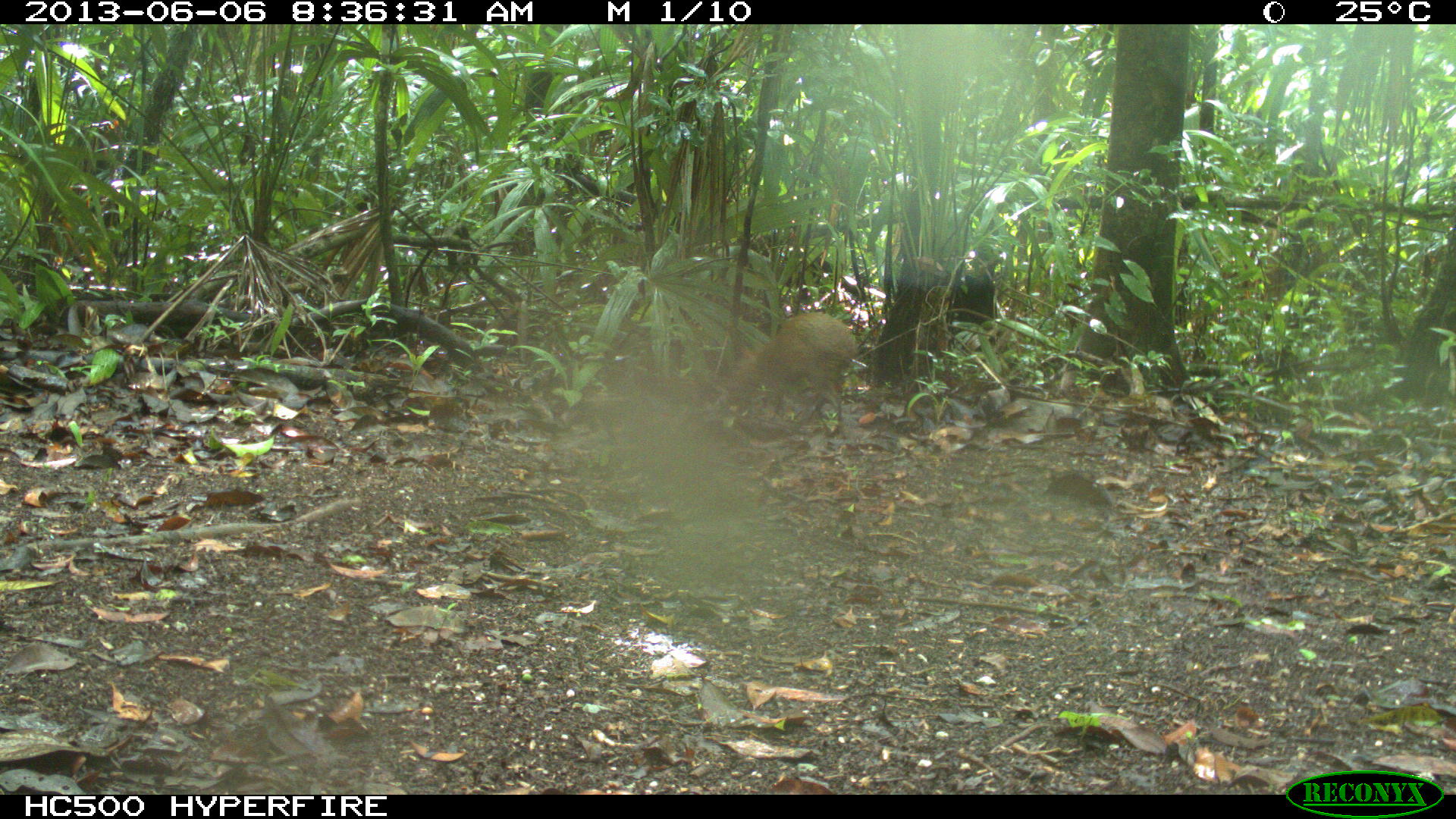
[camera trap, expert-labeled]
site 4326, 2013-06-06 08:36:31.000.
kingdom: Animalia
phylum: Chordata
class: Mammalia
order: Rodentia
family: Dasyproctidae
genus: Dasyprocta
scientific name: Dasyprocta punctata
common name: central american agouti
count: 1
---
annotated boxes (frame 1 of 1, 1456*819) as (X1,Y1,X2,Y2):
dasyprocta punctata: (729,311,858,430)